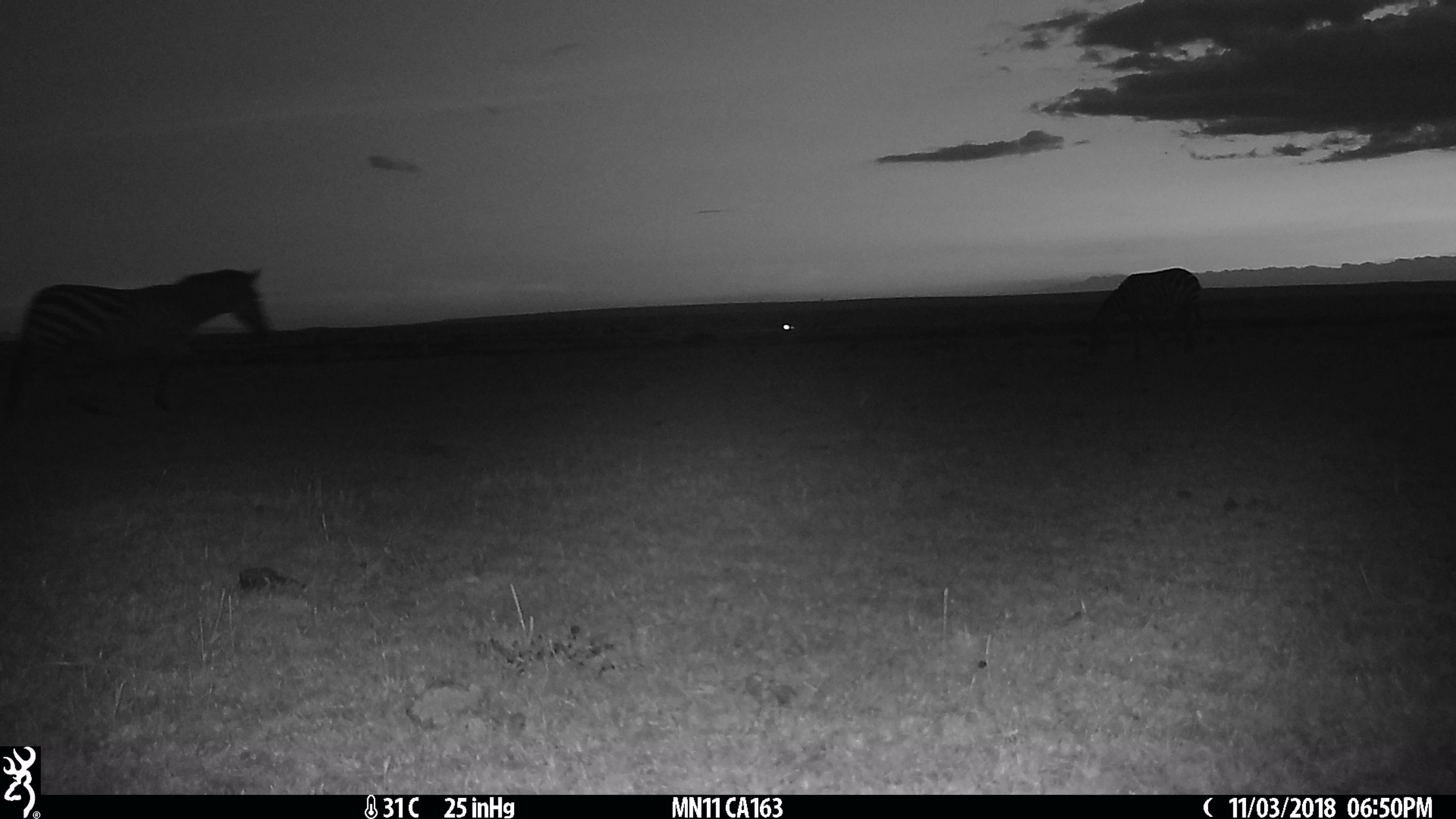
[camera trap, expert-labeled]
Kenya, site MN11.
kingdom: Animalia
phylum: Chordata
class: Mammalia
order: Perissodactyla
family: Equidae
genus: Equus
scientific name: Equus quagga burchellii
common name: burchell's zebra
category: zebra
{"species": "zebra (burchell's zebra) (Equus quagga burchellii)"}